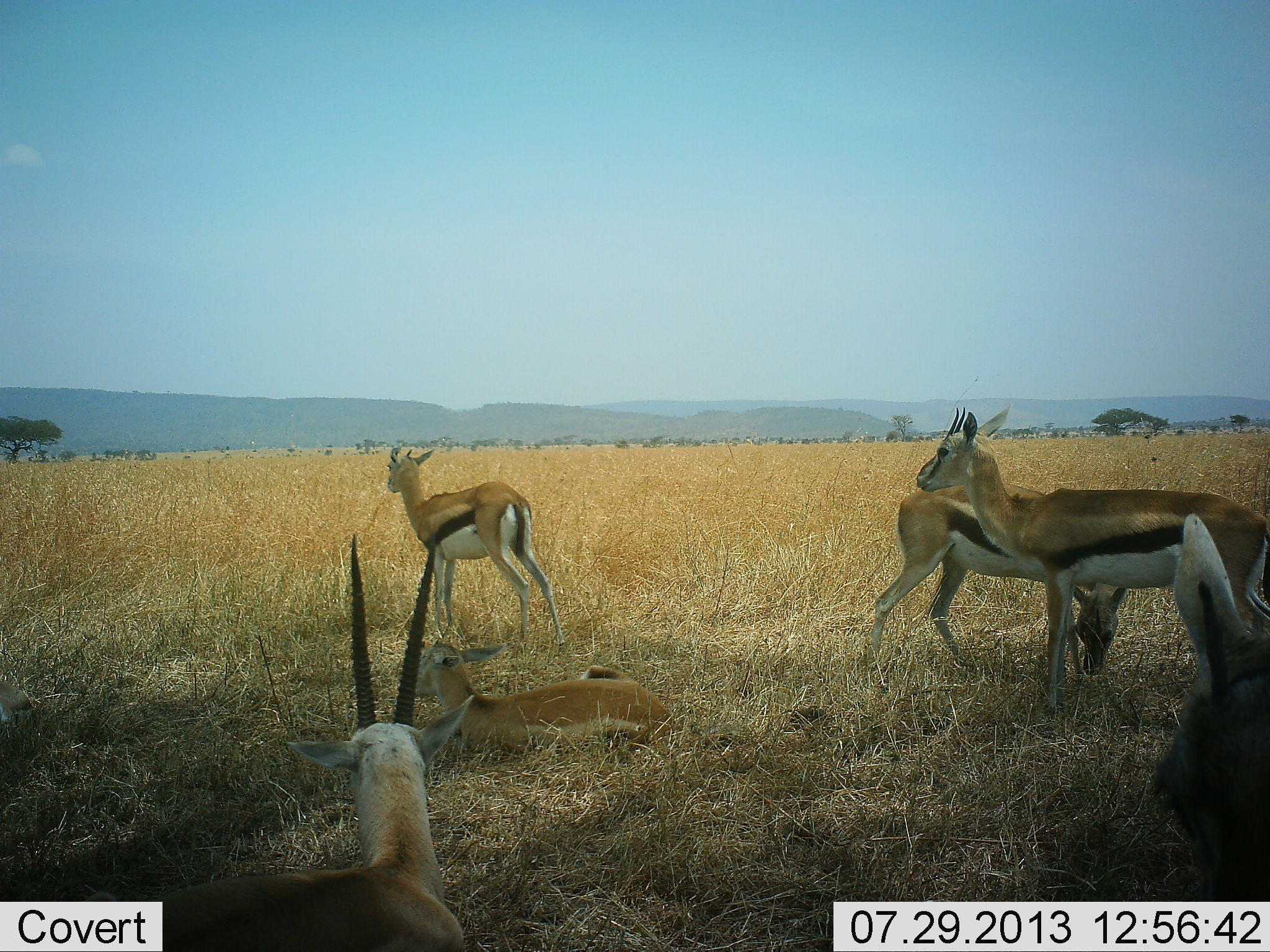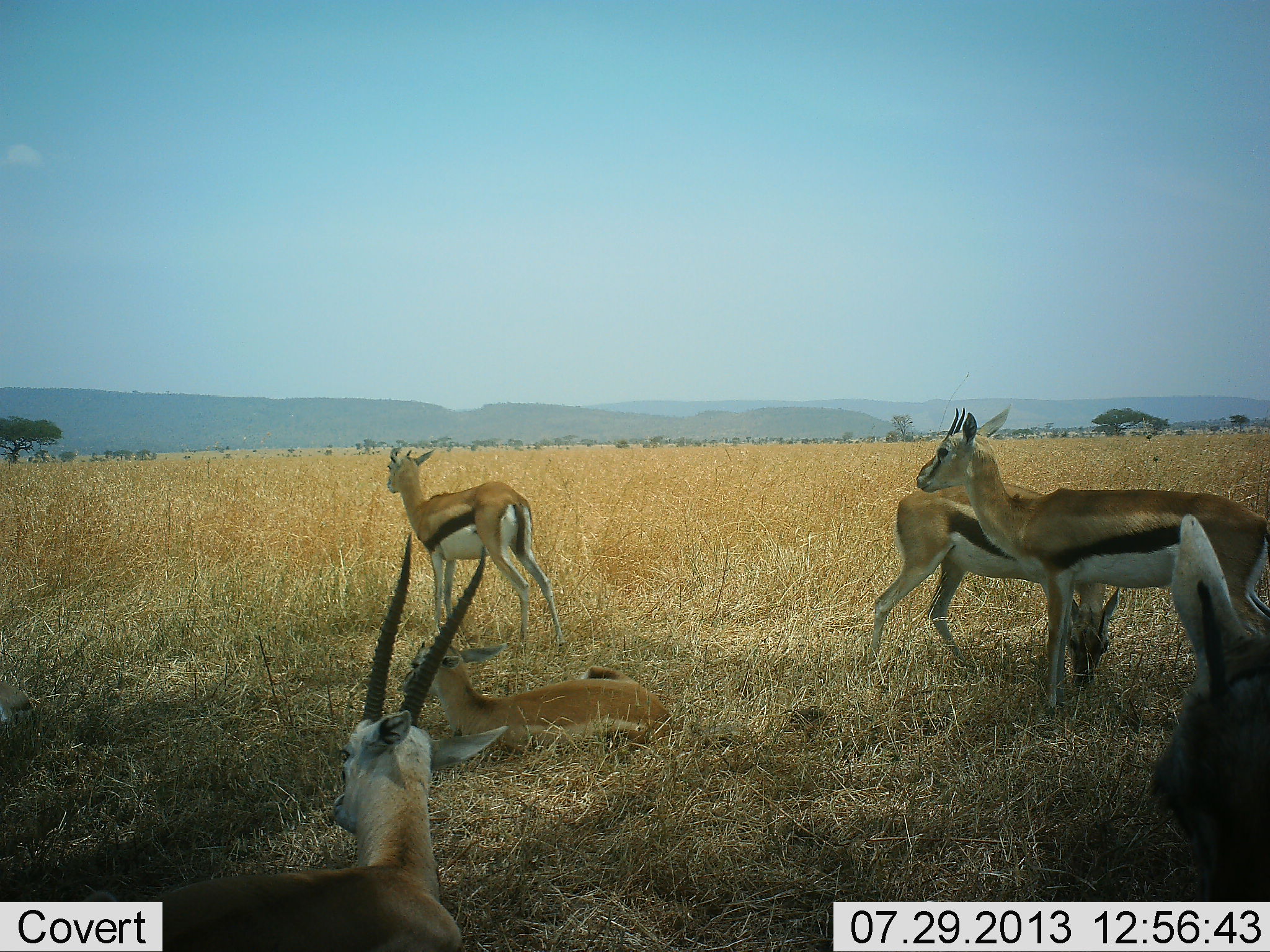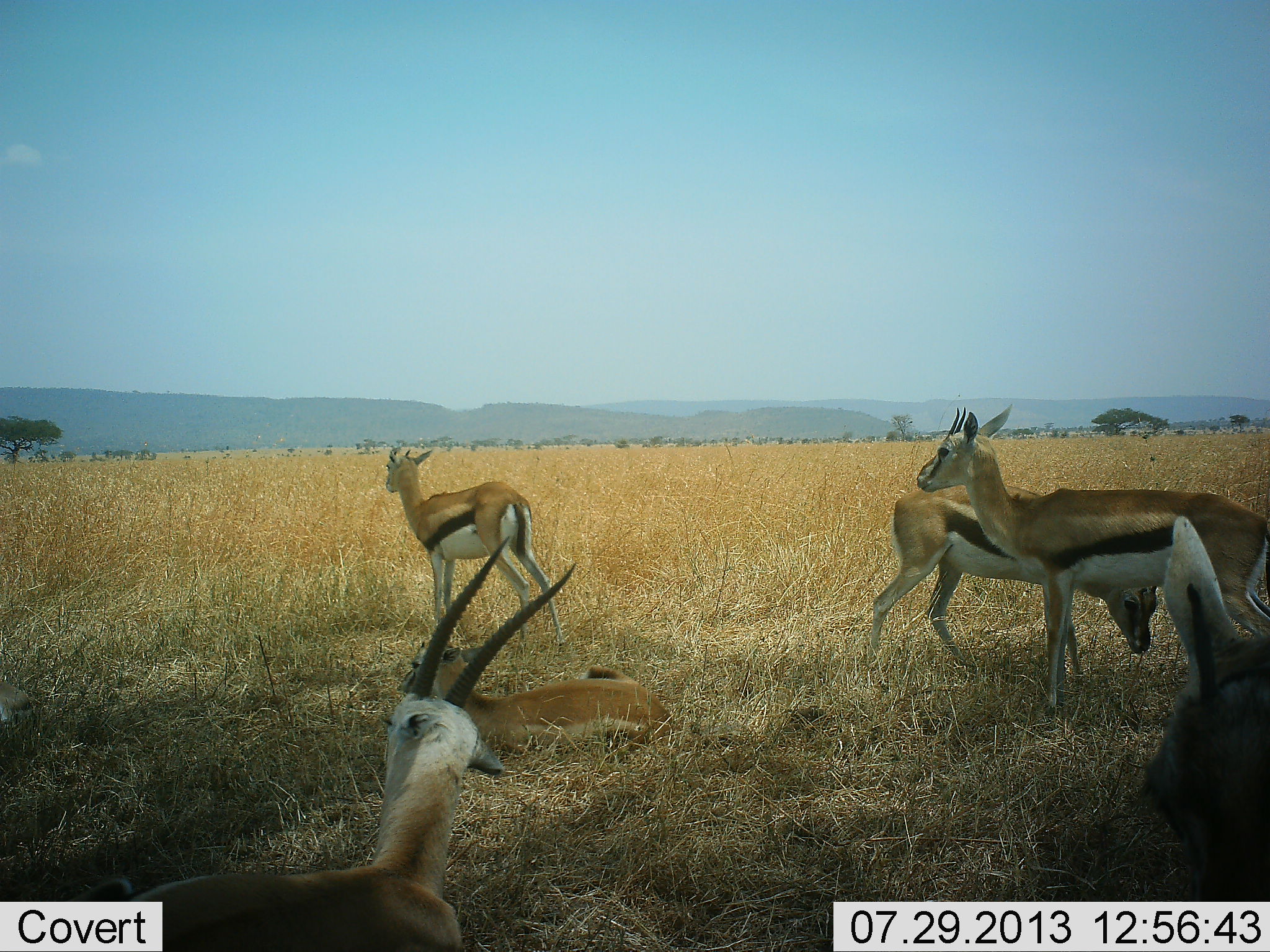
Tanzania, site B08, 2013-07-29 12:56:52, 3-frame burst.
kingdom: Animalia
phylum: Chordata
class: Mammalia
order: Artiodactyla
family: Bovidae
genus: Eudorcas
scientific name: Eudorcas thomsonii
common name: thomson's gazelle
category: gazellethomsons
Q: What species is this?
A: Gazellethomsons (thomson's gazelle) (Eudorcas thomsonii).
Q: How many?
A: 6.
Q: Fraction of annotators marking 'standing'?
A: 88%.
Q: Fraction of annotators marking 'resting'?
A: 83%.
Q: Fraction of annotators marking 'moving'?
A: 12%.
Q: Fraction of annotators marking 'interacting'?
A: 4%.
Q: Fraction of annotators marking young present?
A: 8%.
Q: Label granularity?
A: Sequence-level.